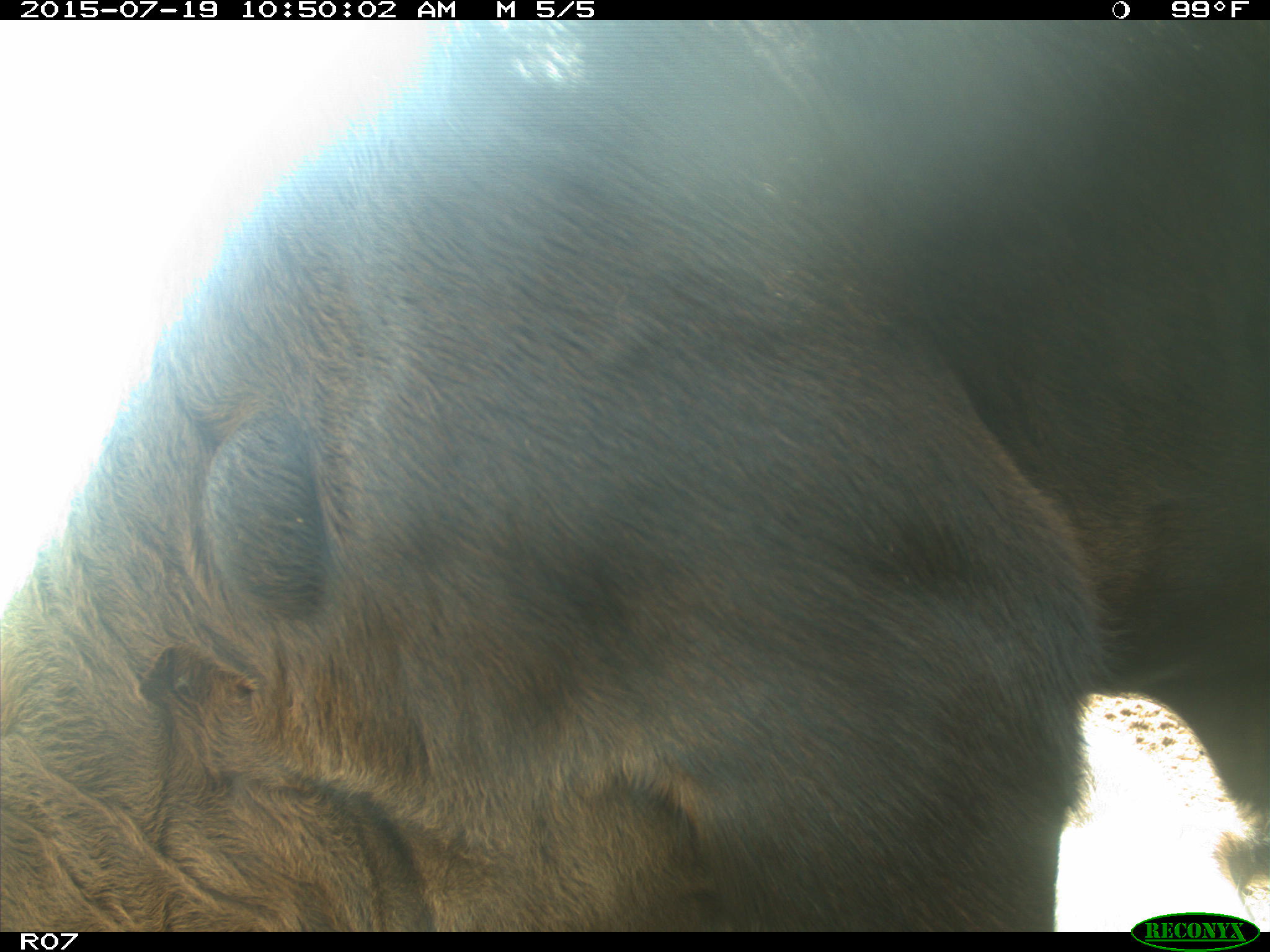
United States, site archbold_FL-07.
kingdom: Animalia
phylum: Chordata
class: Mammalia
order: Artiodactyla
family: Bovidae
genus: Bos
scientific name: Bos taurus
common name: domestic cow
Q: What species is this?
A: Bos taurus (domestic cow).